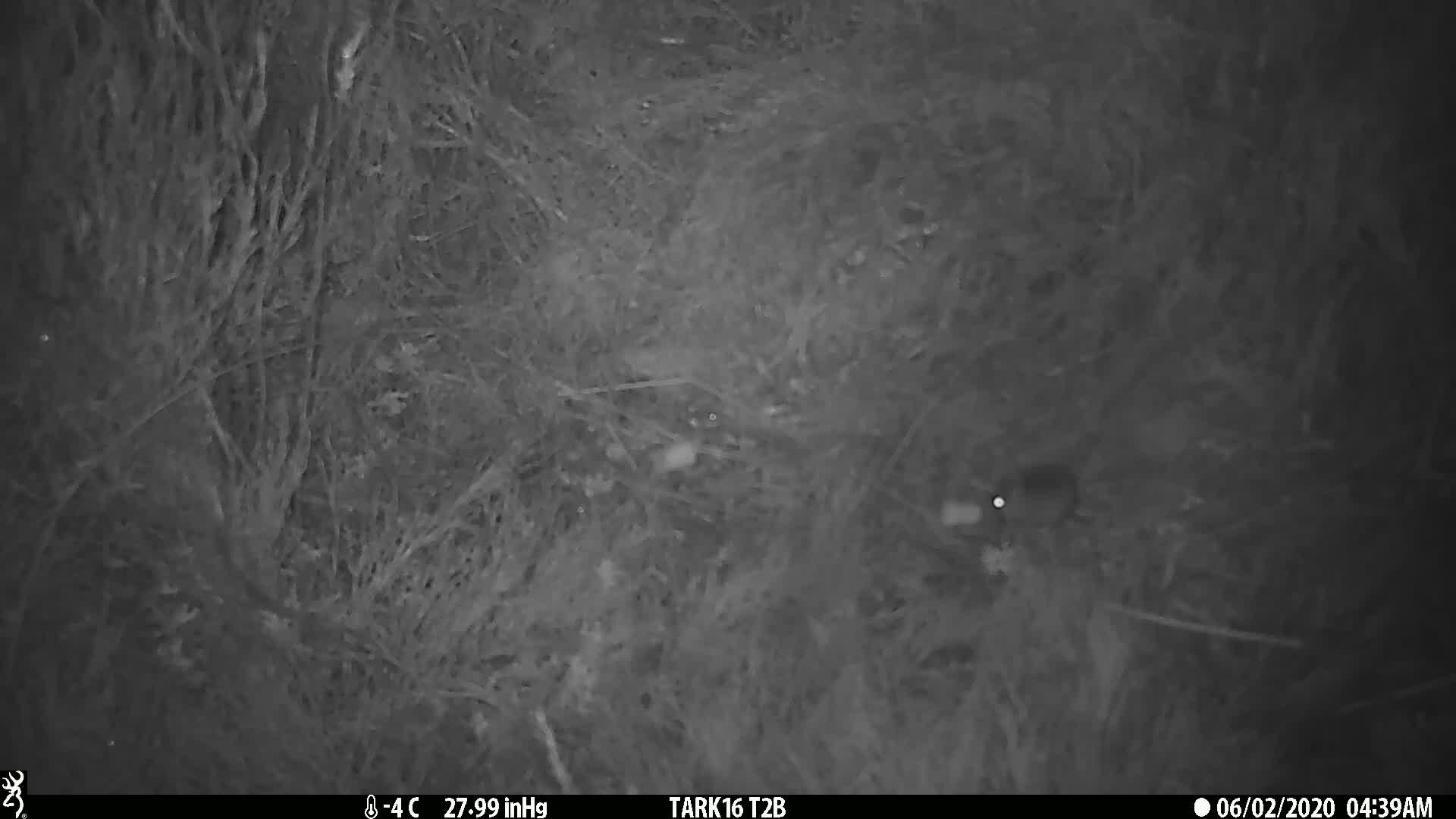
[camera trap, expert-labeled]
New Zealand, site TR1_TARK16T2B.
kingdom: Animalia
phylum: Chordata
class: Mammalia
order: Rodentia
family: Muridae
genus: Mus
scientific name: Mus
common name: mouse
Mouse (Mus).